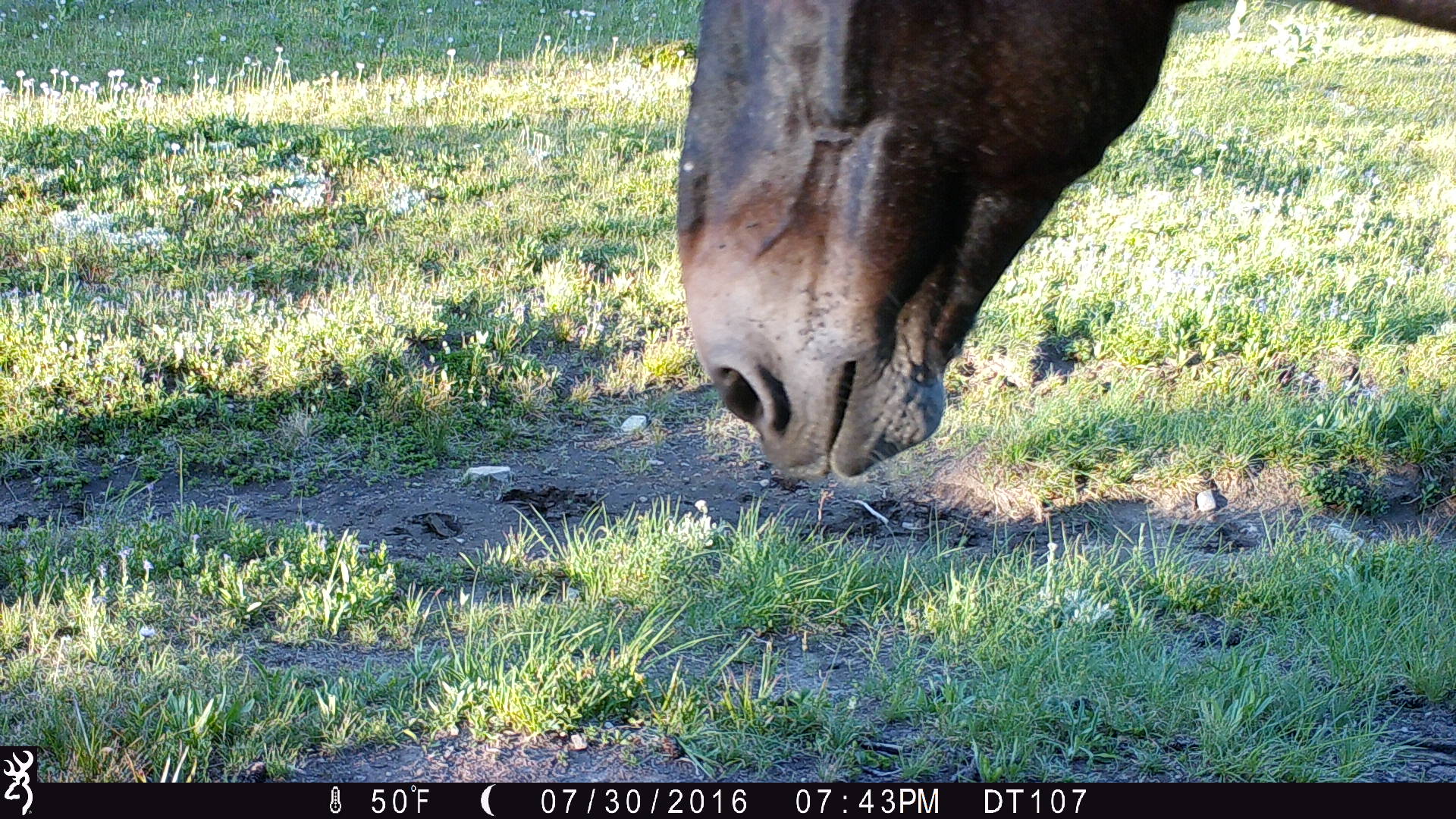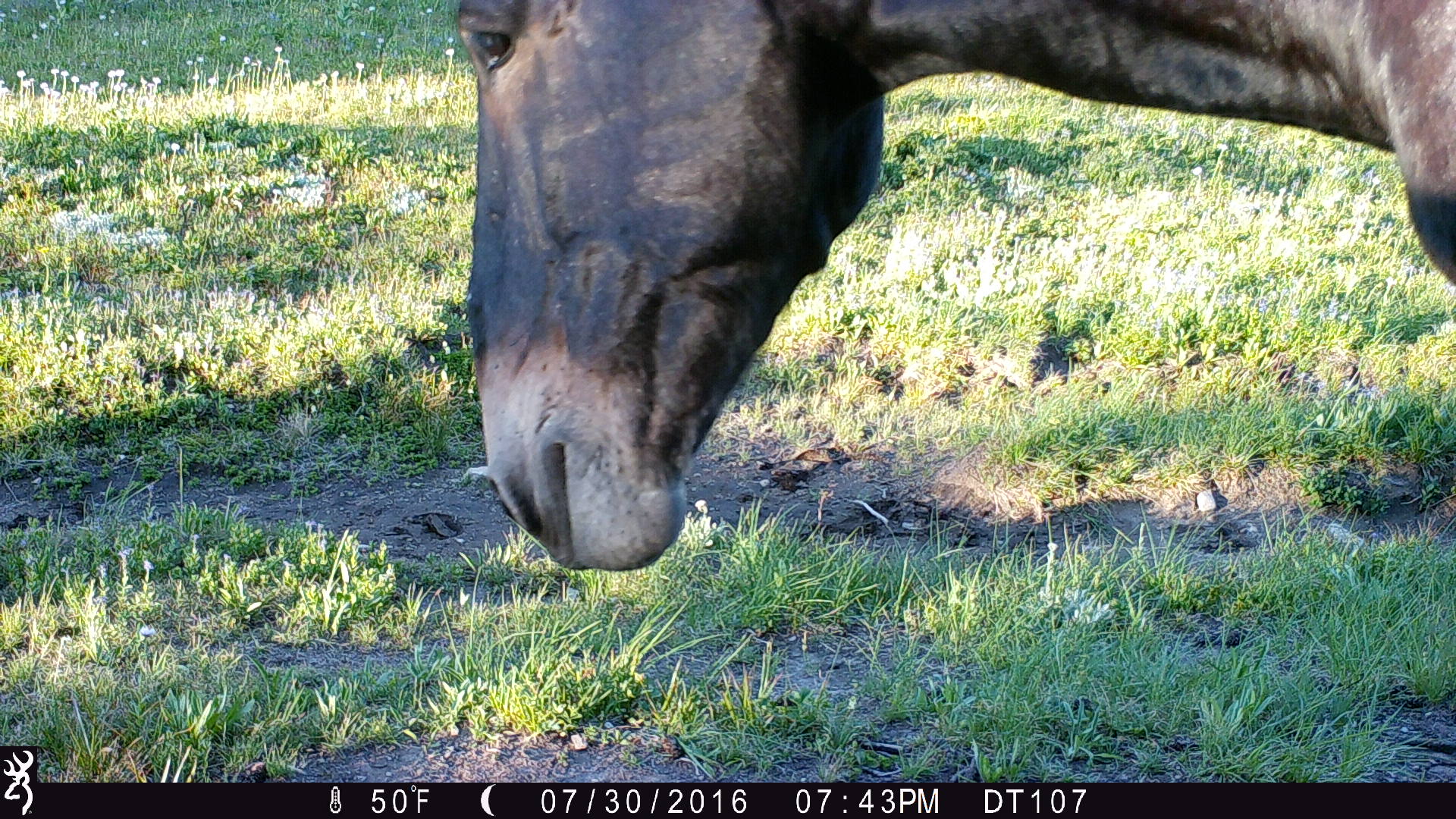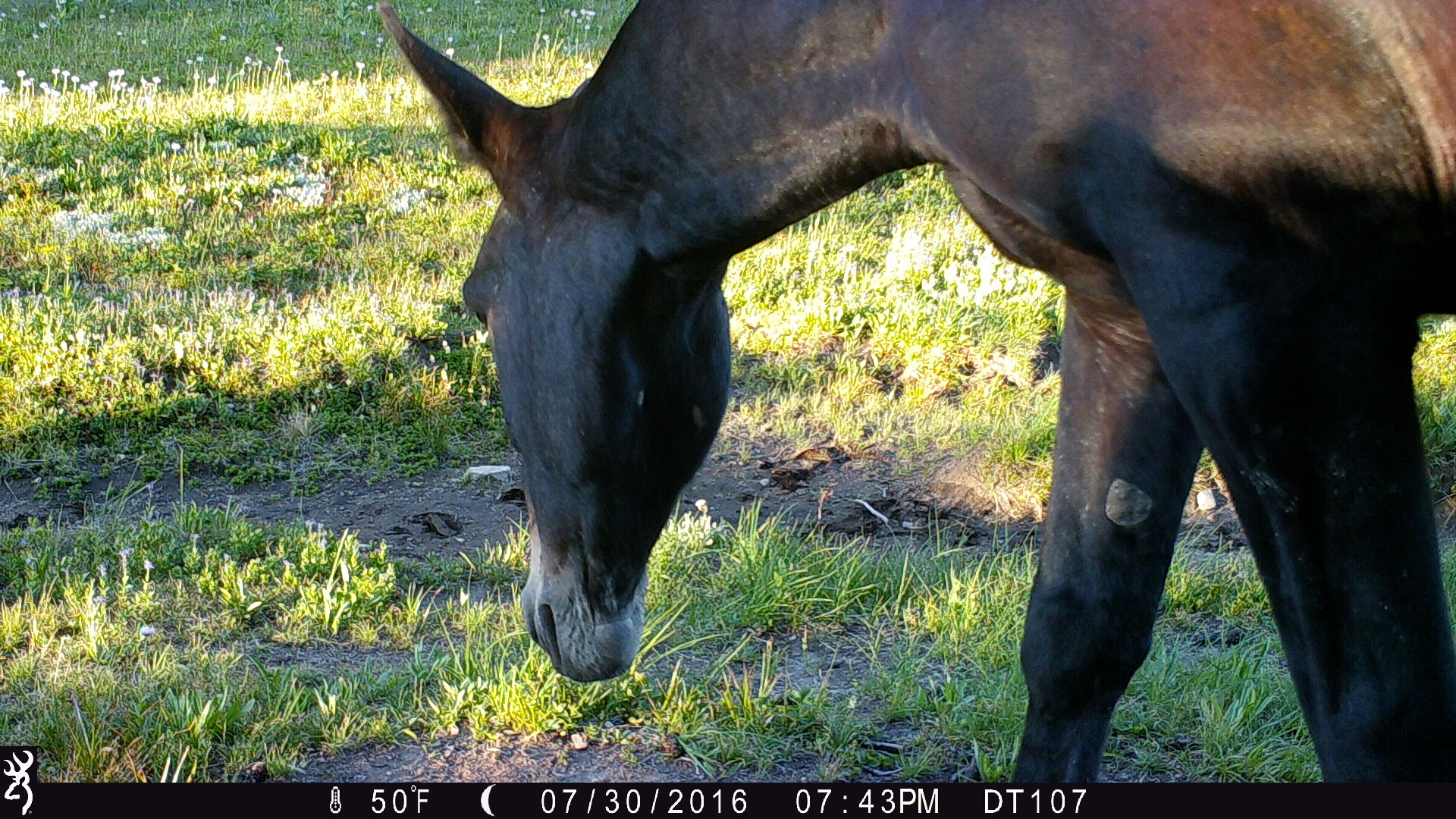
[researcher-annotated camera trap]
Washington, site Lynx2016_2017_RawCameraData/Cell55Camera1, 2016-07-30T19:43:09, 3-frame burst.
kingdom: Animalia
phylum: Chordata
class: Mammalia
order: Perissodactyla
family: Equidae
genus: Equus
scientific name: Equus caballus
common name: domestic horse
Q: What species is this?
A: Domestic horse (Equus caballus).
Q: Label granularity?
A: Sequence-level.